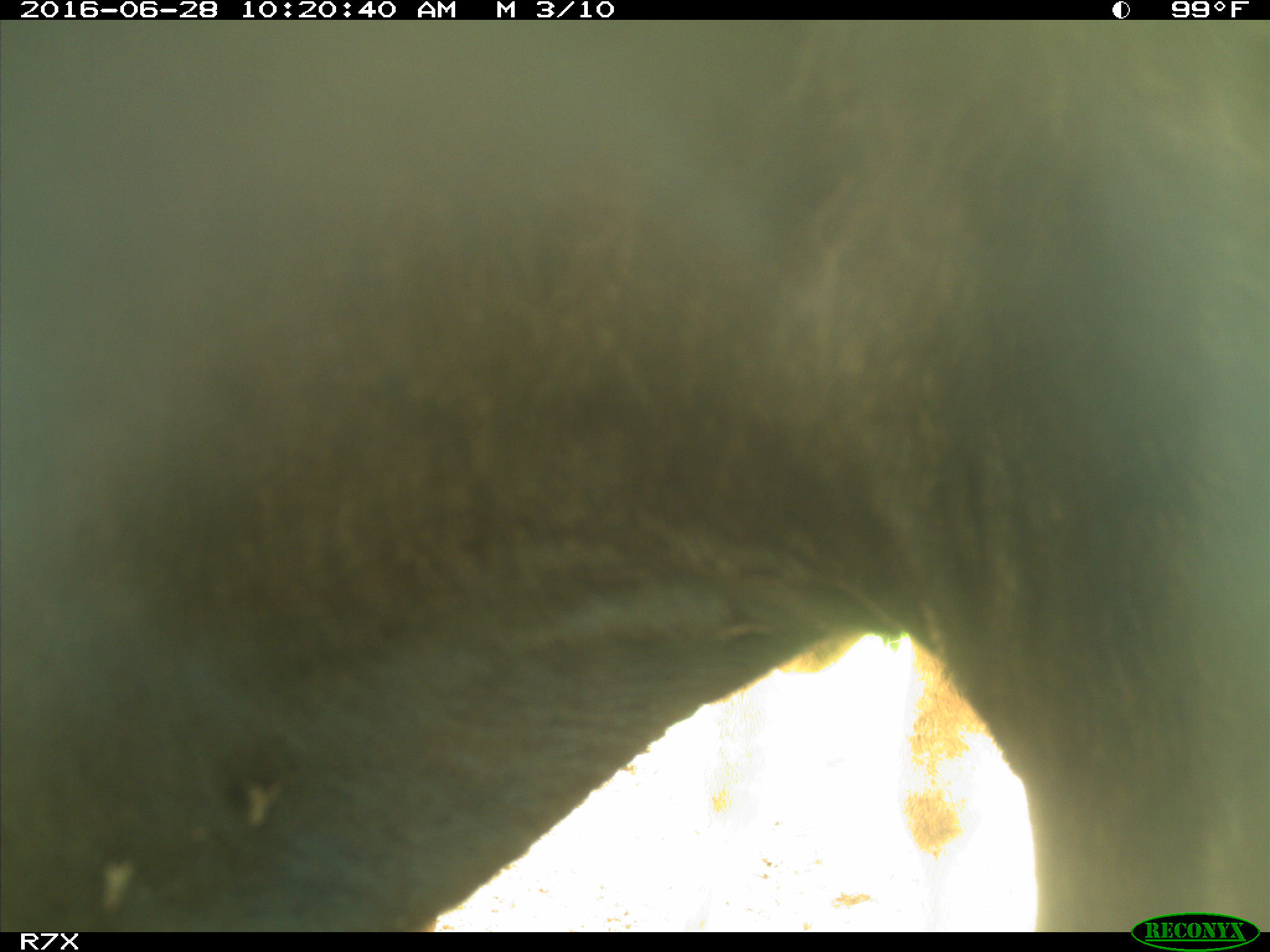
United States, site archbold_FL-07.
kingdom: Animalia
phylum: Chordata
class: Mammalia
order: Artiodactyla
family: Bovidae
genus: Bos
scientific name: Bos taurus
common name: domestic cow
Bos taurus (domestic cow).